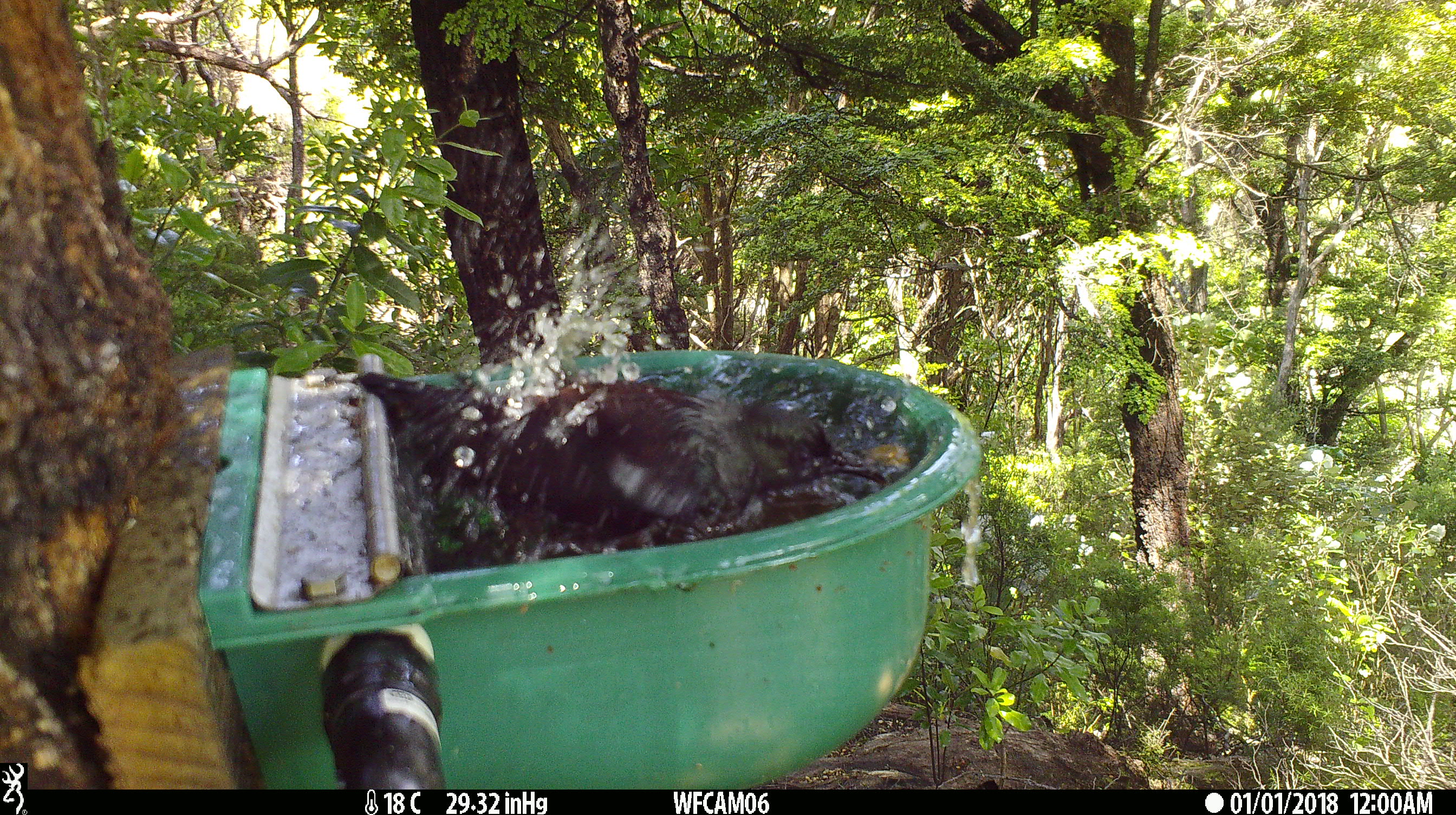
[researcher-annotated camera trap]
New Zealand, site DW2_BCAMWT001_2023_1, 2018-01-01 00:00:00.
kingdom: Animalia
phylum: Chordata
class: Aves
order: Passeriformes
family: Meliphagidae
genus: Prosthemadera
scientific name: Prosthemadera novaeseelandiae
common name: tui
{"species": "tui (Prosthemadera novaeseelandiae)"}